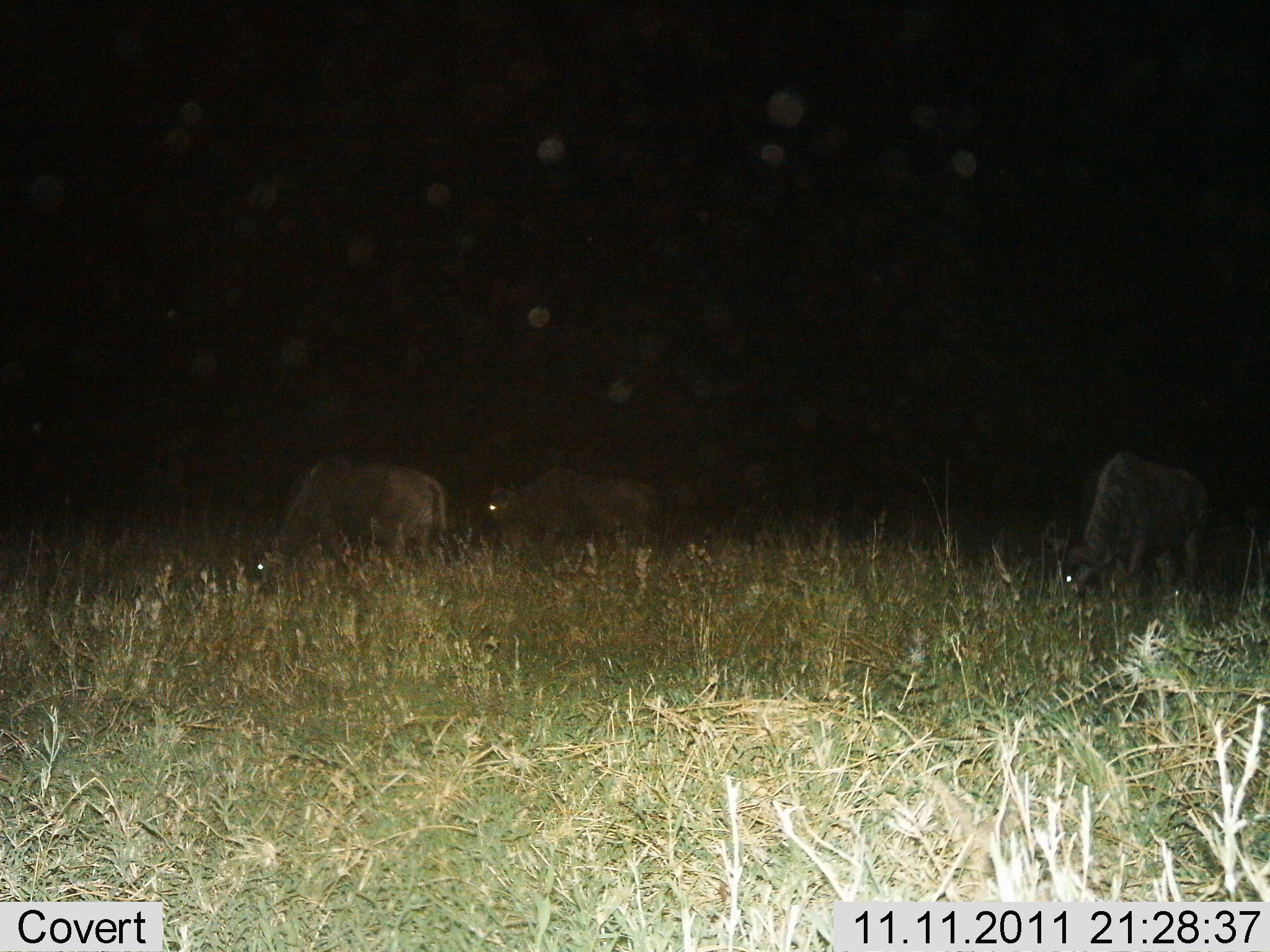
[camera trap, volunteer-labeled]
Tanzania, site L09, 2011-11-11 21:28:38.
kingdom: Animalia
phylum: Chordata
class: Mammalia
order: Artiodactyla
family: Bovidae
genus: Connochaetes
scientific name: Connochaetes taurinus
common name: blue wildebeest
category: wildebeest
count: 3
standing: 25%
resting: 0%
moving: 0%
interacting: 0%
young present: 0%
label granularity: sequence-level